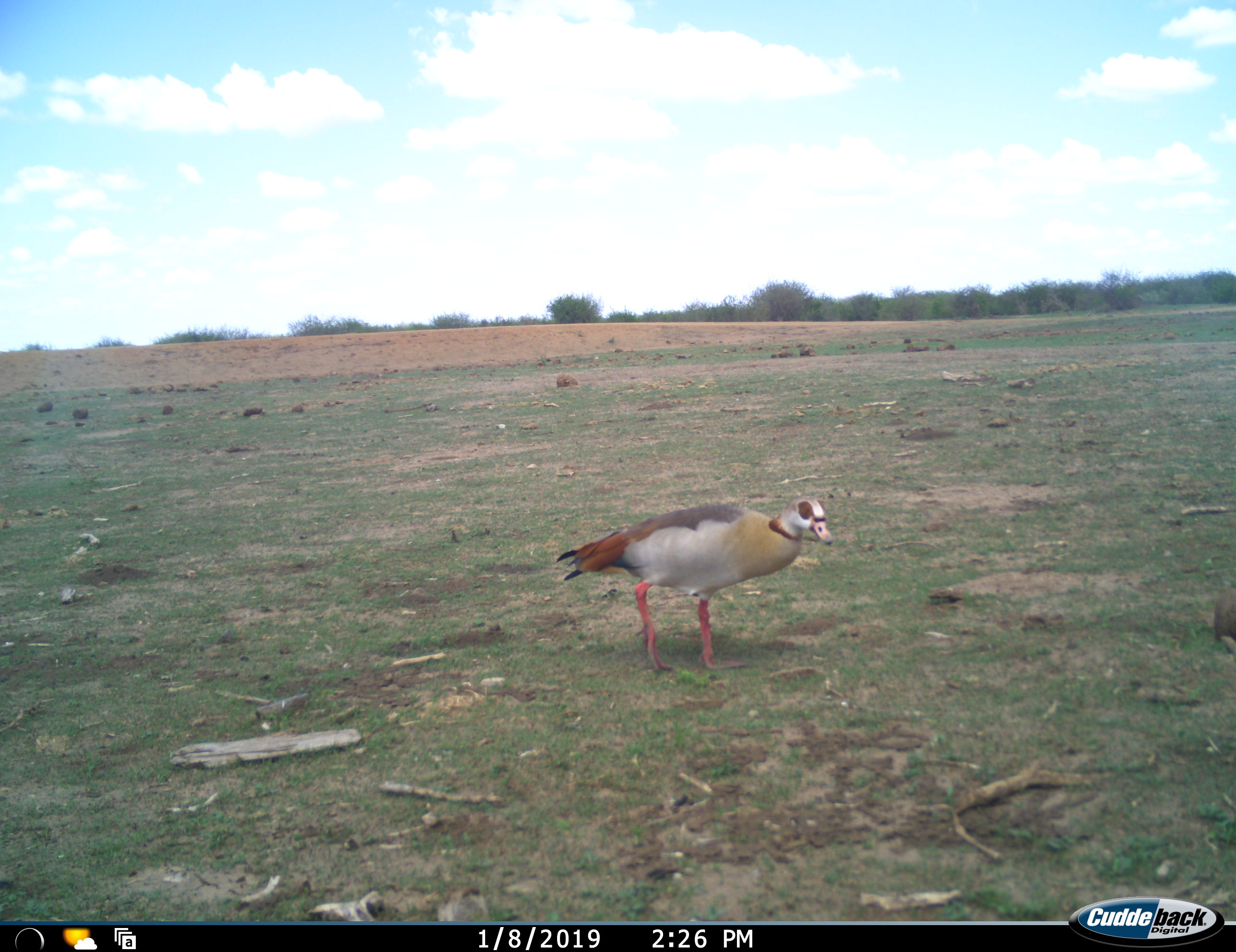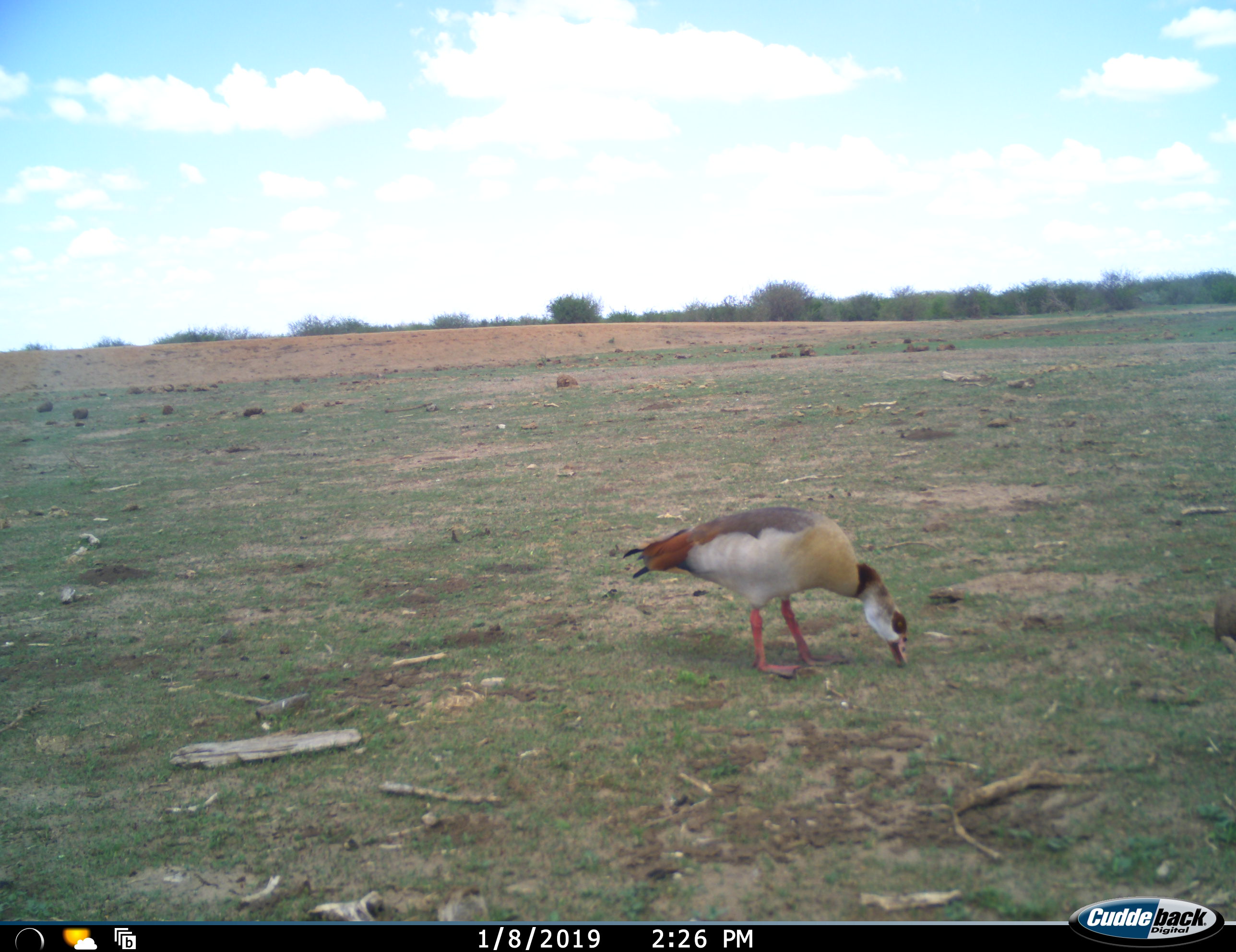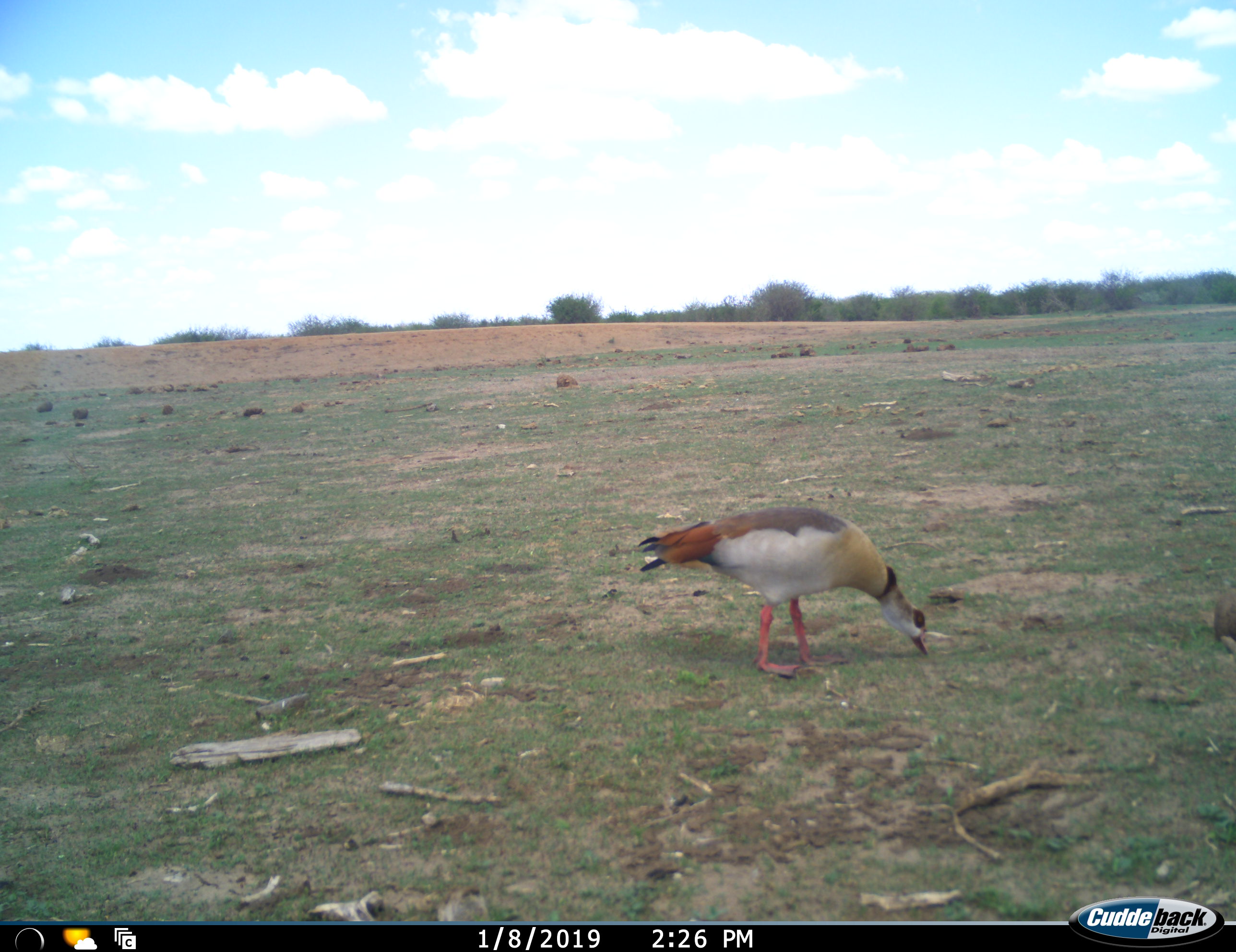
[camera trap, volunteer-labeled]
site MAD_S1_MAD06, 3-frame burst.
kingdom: Animalia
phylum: Chordata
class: Aves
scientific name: Aves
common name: bird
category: birdother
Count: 1.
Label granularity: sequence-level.